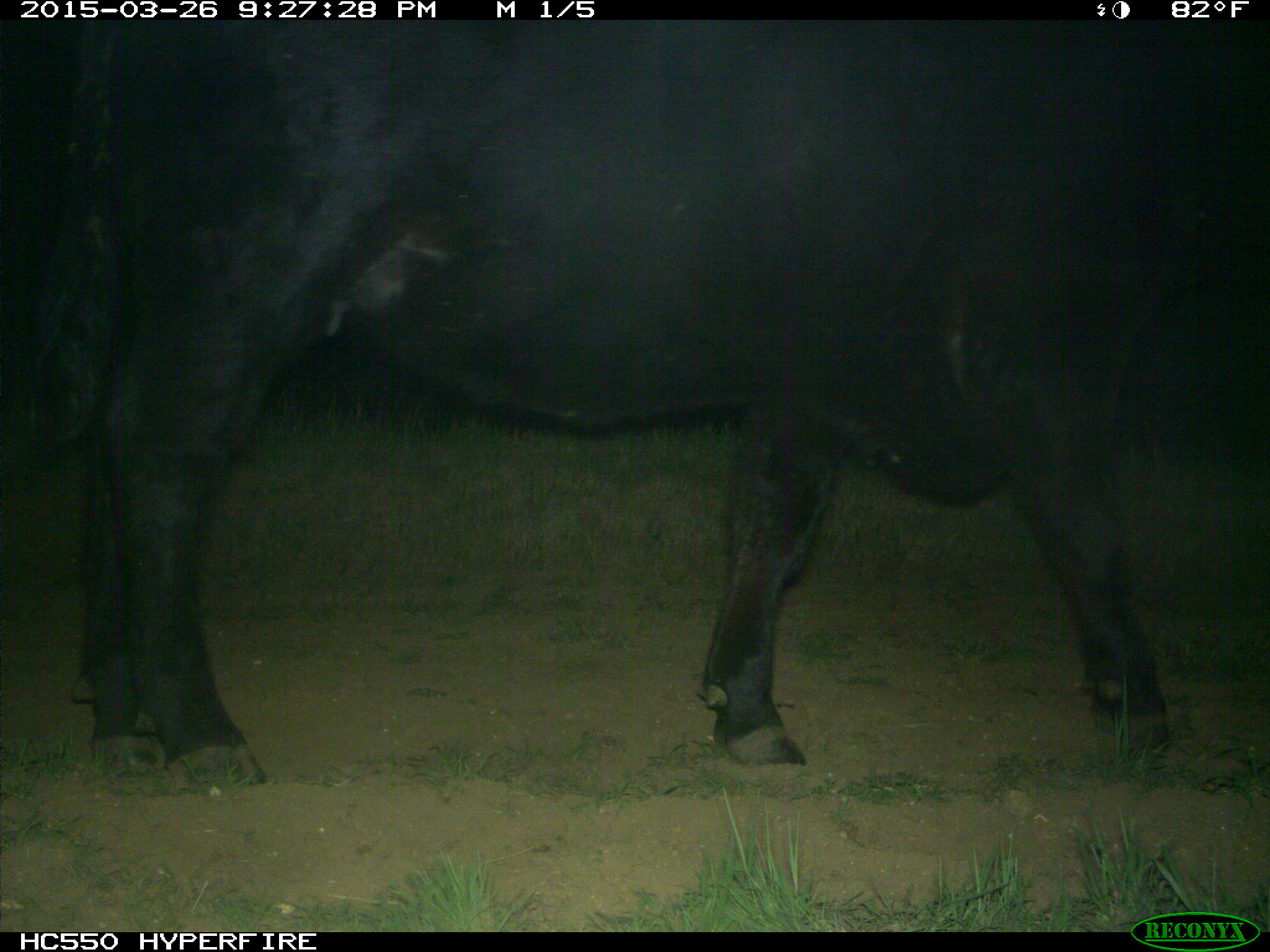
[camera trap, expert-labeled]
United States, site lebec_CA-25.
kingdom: Animalia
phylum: Chordata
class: Mammalia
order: Artiodactyla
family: Bovidae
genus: Bos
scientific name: Bos taurus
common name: domestic cow